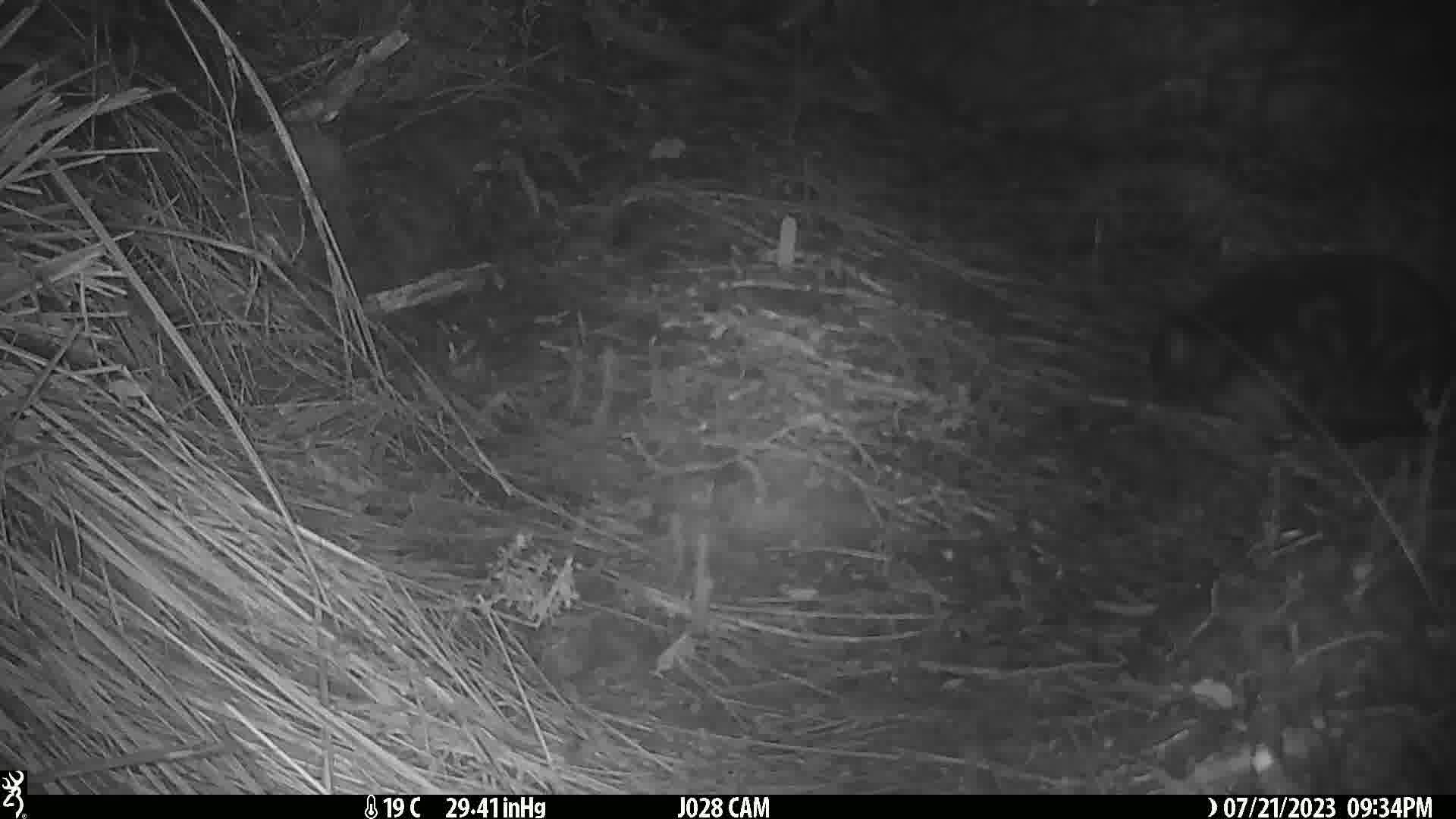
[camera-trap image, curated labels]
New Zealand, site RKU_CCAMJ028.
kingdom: Animalia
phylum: Chordata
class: Mammalia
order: Carnivora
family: Felidae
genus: Felis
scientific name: Felis catus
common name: domestic cat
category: cat